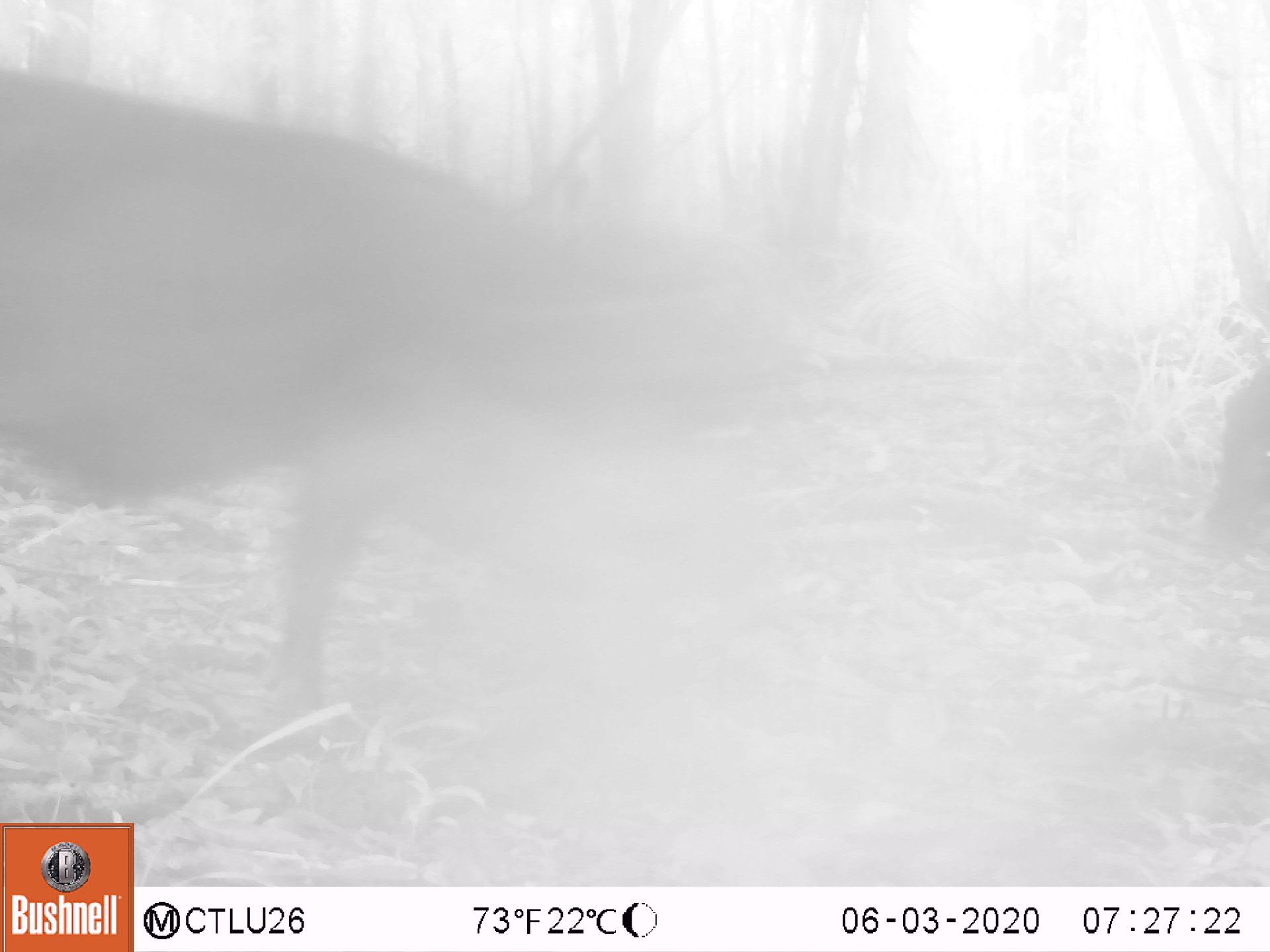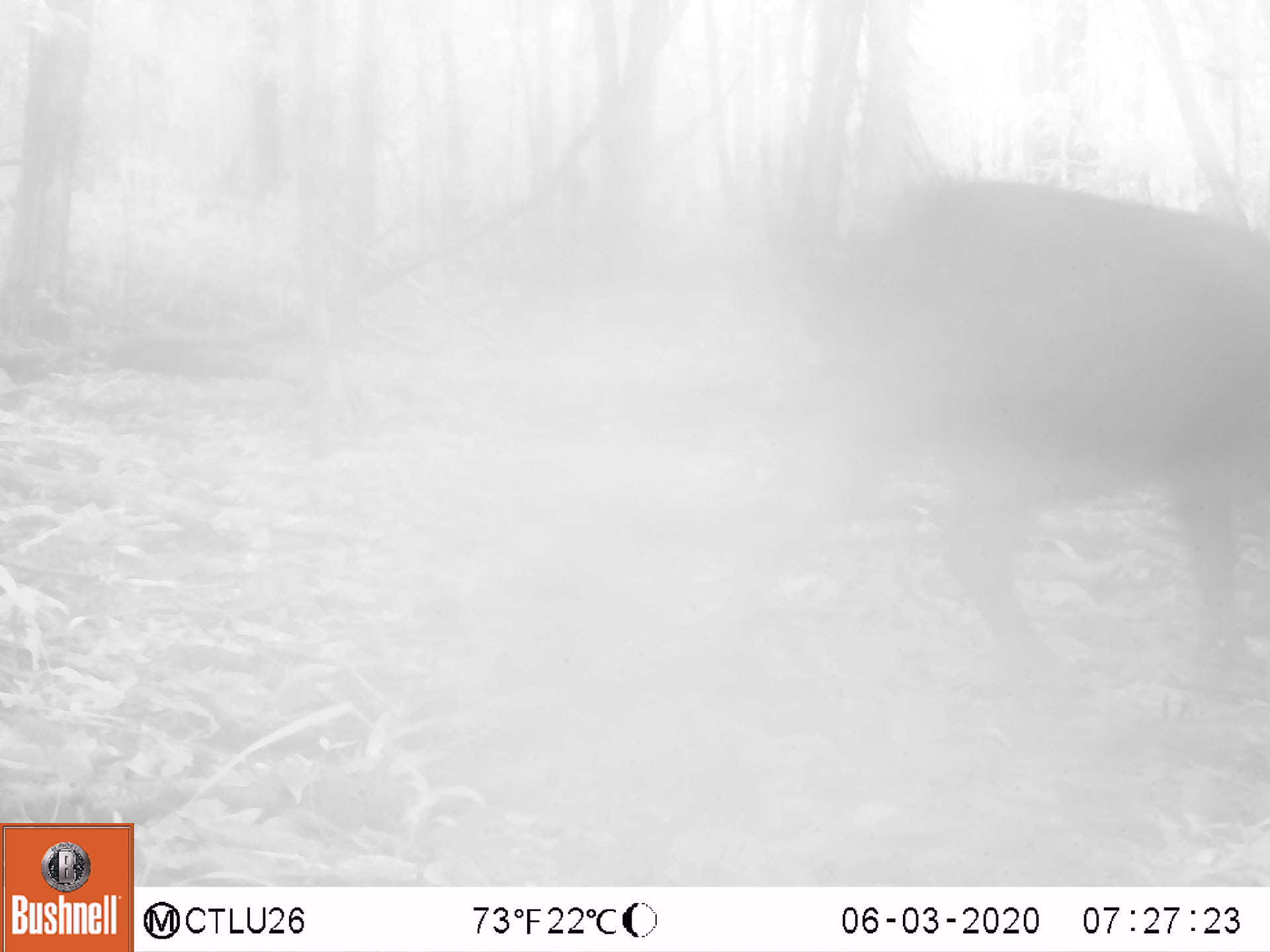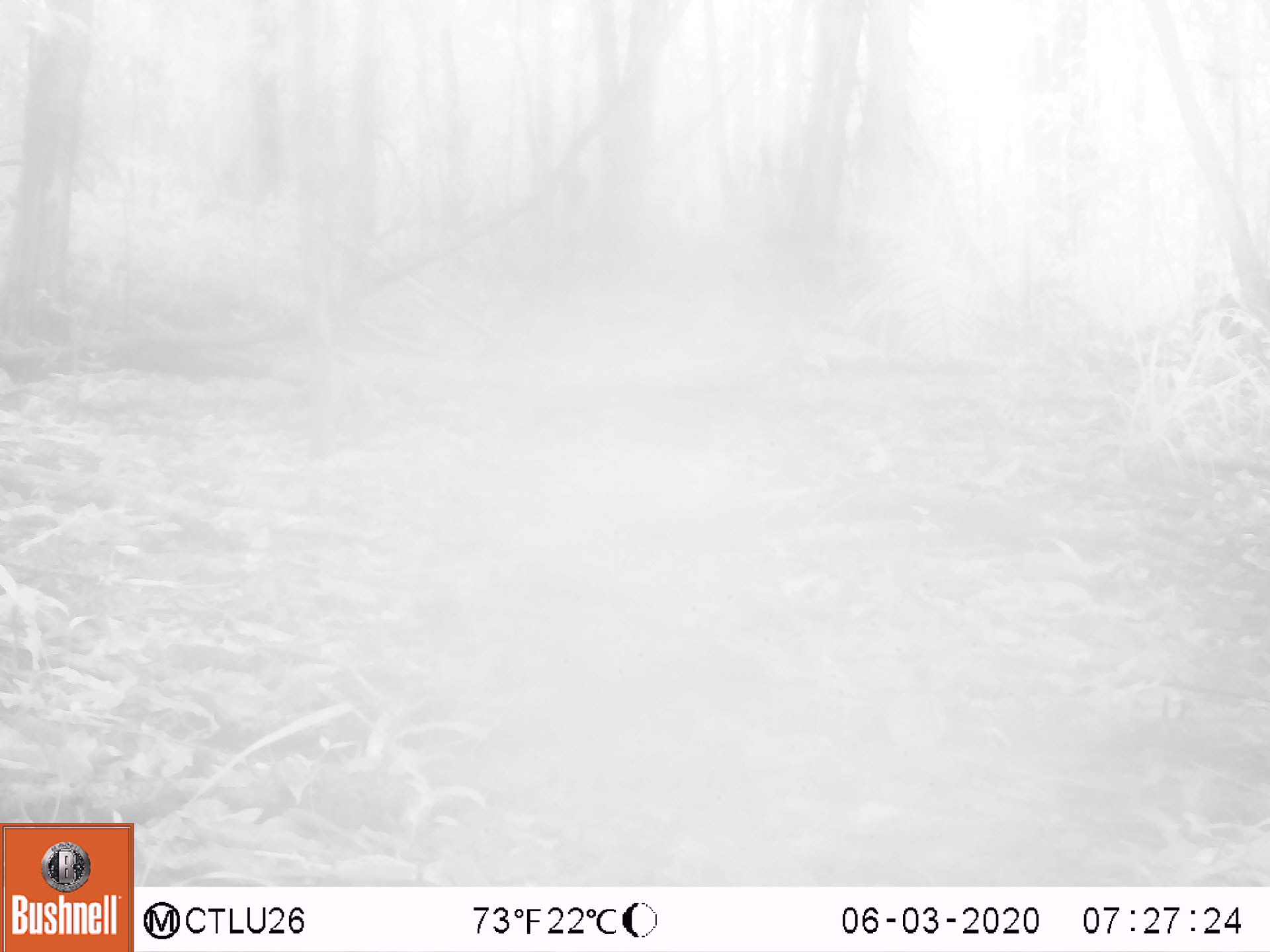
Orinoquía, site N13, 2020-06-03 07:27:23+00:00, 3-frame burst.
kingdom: Animalia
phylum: Chordata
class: Mammalia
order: Artiodactyla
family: Tayassuidae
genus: Tayassu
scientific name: Tayassu pecari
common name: white-lipped peccary